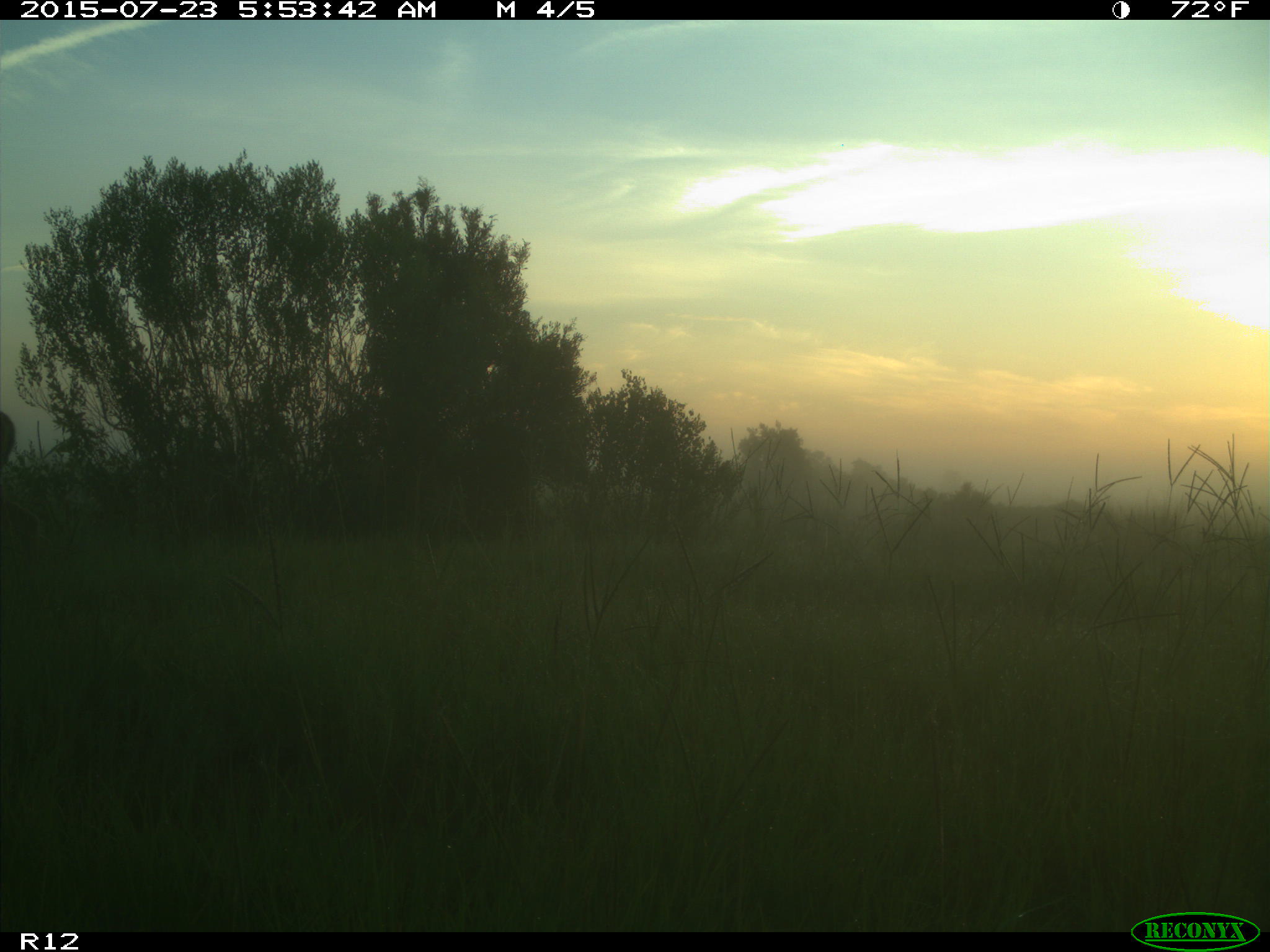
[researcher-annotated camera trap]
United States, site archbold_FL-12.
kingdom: Animalia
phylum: Chordata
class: Mammalia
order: Artiodactyla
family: Cervidae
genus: Odocoileus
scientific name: Odocoileus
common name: deer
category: unidentified deer